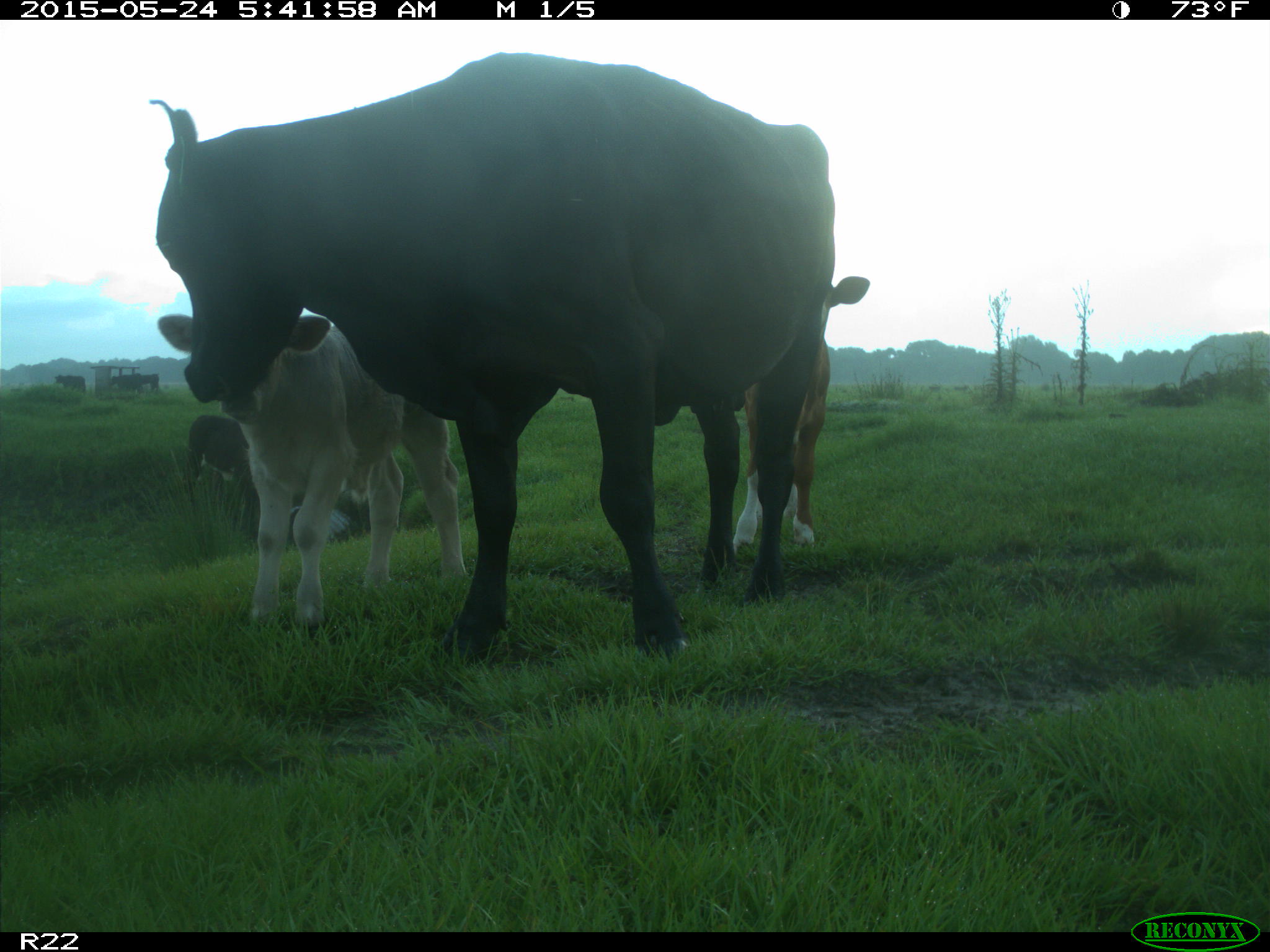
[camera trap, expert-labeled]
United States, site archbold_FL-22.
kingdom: Animalia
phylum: Chordata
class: Mammalia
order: Artiodactyla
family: Bovidae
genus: Bos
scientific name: Bos taurus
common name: domestic cow